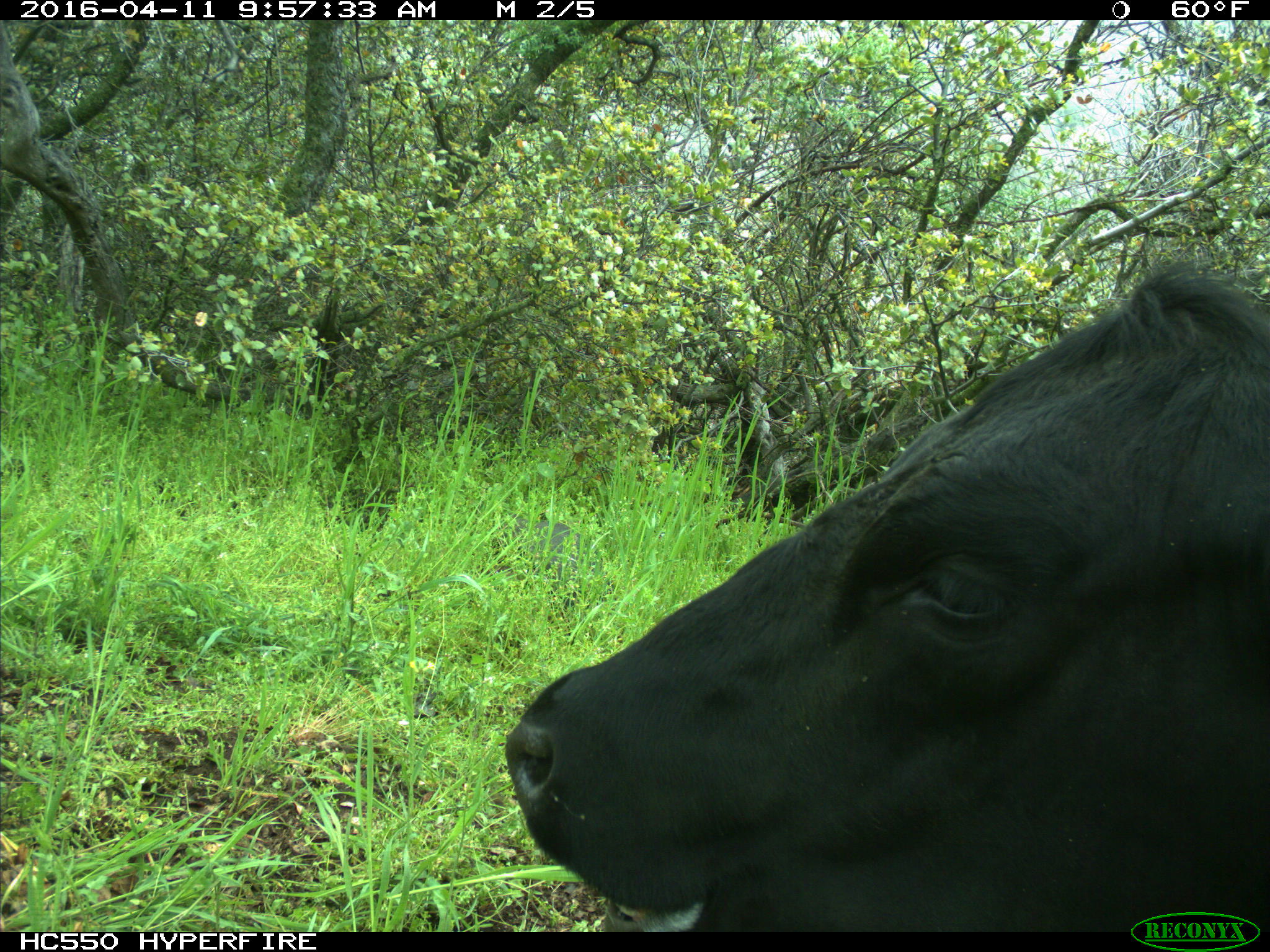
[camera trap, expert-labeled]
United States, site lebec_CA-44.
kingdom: Animalia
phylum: Chordata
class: Mammalia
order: Artiodactyla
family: Bovidae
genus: Bos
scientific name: Bos taurus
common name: domestic cow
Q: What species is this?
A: Bos taurus (domestic cow).